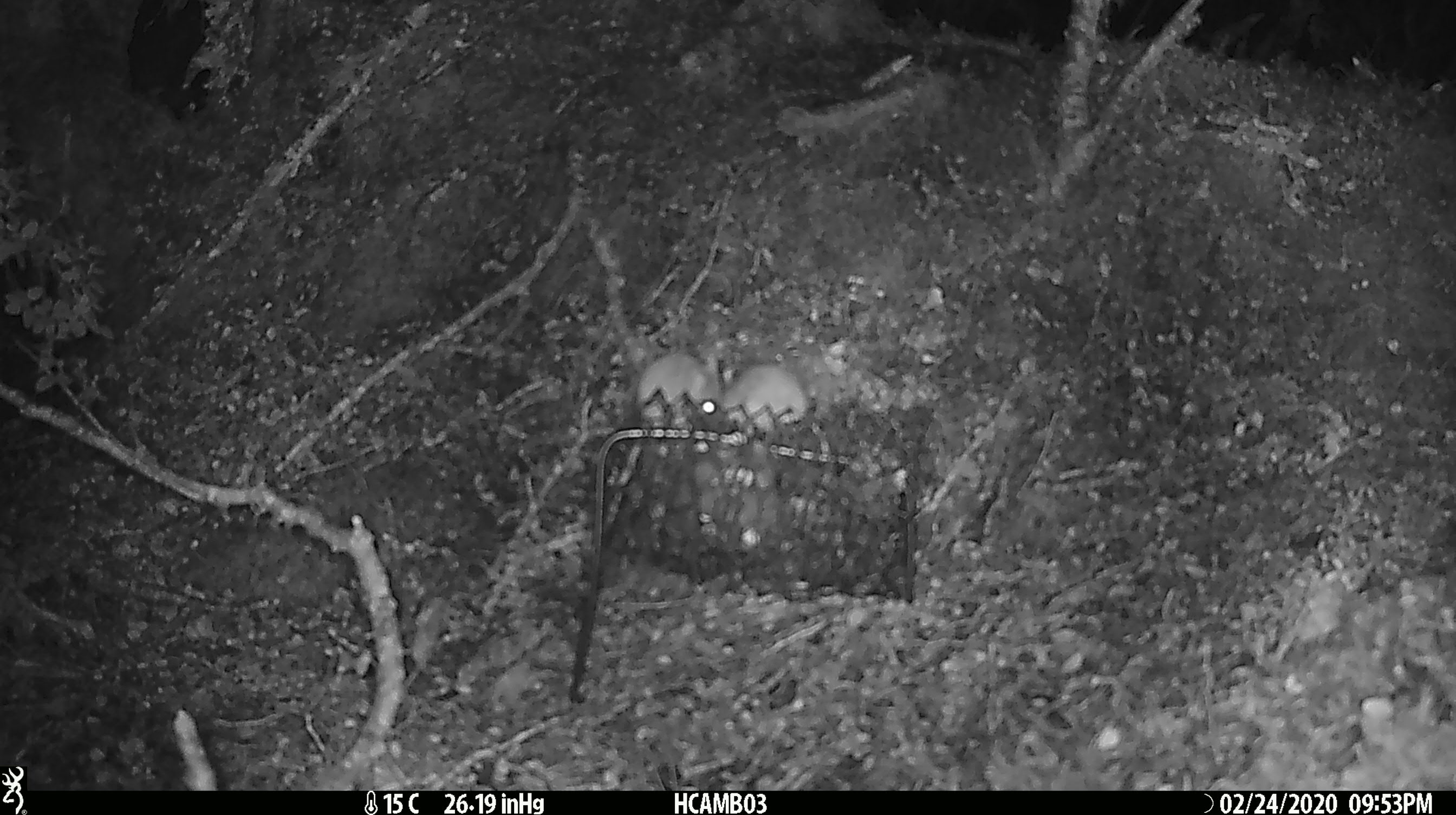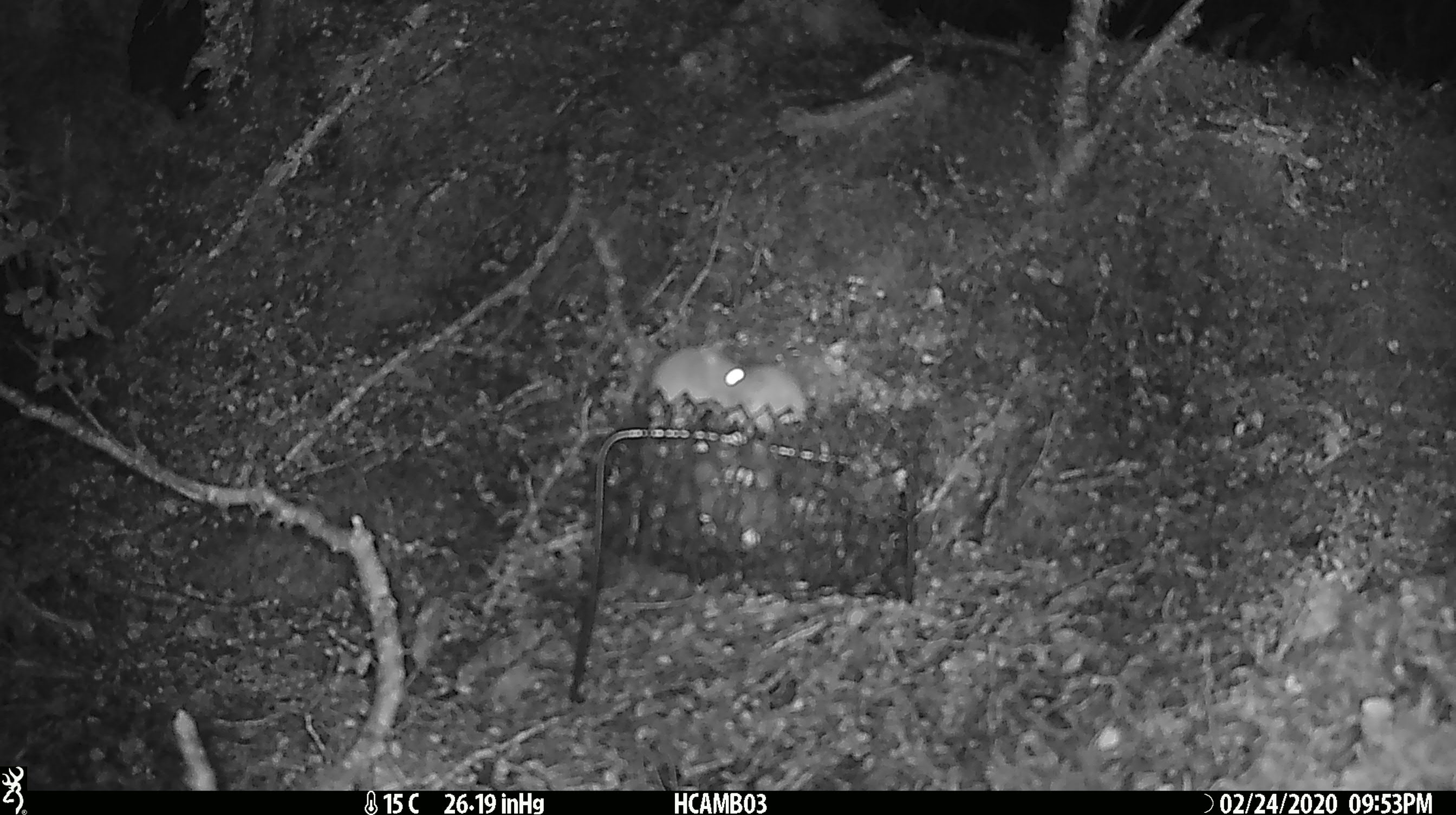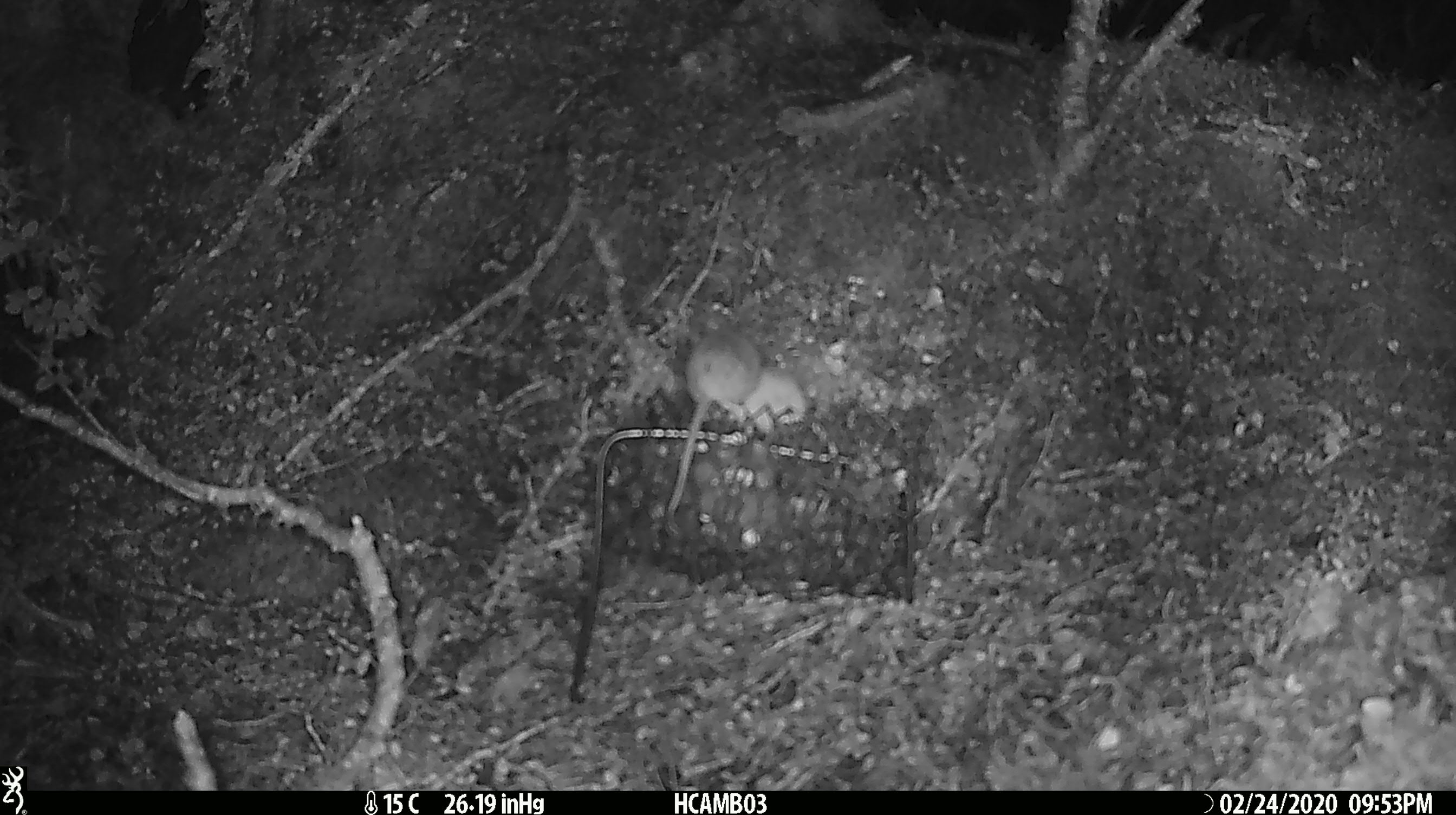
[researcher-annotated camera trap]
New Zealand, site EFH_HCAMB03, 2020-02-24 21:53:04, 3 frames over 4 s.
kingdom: Animalia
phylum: Chordata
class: Mammalia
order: Rodentia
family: Muridae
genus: Mus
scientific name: Mus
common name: mouse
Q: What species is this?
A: Mouse (Mus).